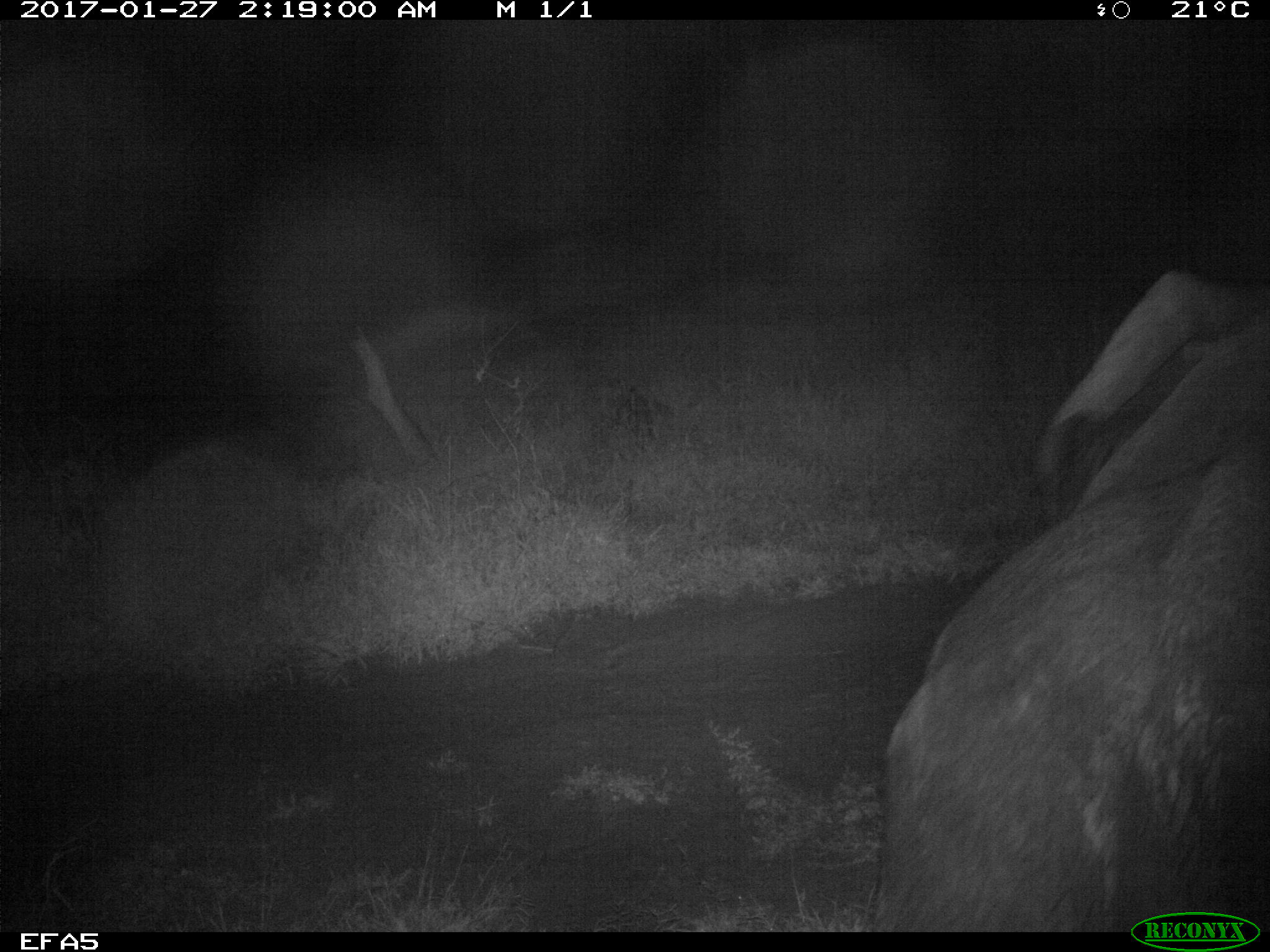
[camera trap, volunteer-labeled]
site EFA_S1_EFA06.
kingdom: Animalia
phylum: Chordata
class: Mammalia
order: Proboscidea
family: Elephantidae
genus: Loxodonta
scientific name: Loxodonta africana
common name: african bush elephant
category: elephant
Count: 1.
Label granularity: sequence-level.